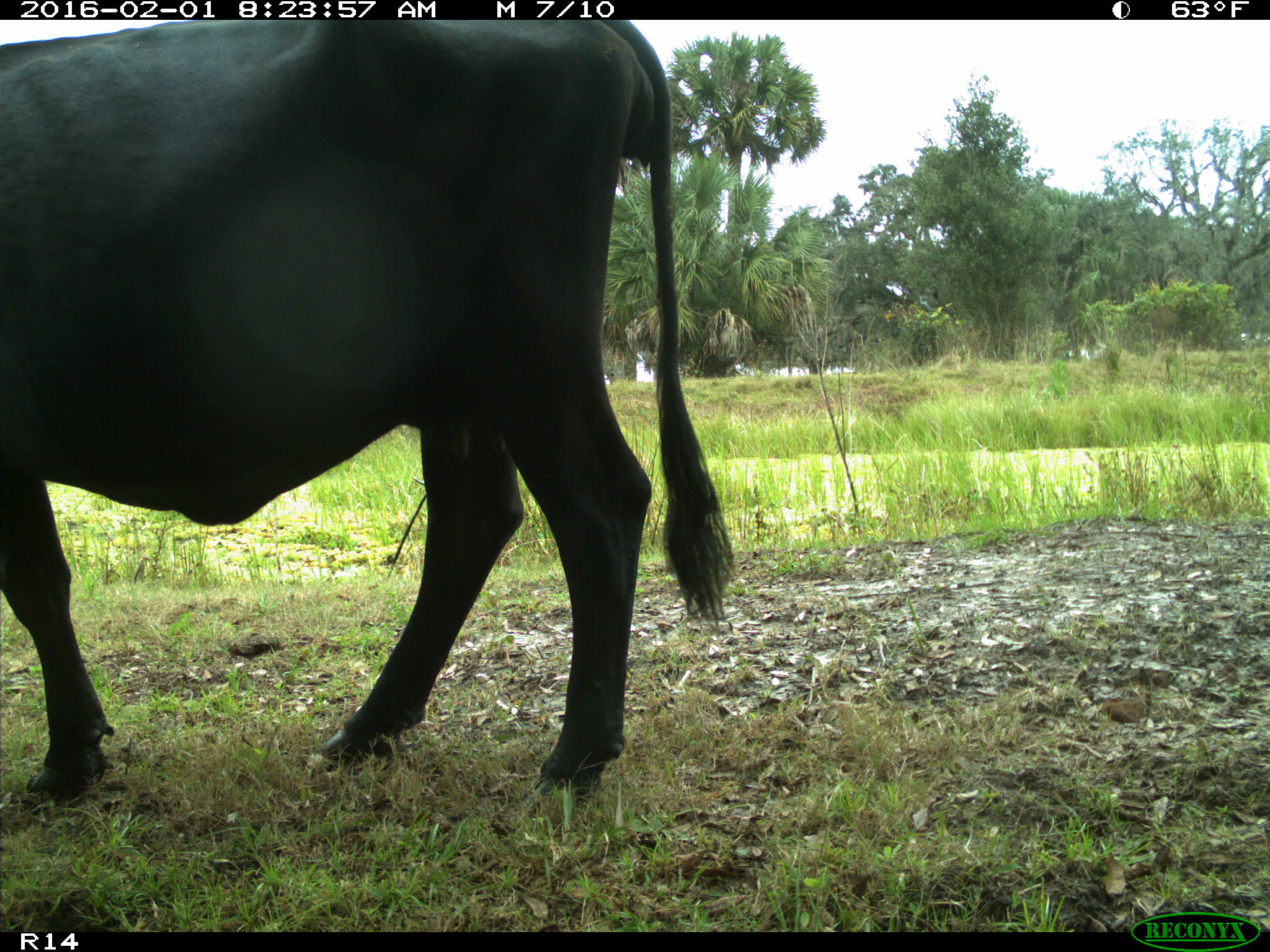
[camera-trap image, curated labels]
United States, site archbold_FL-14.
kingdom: Animalia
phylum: Chordata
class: Mammalia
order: Artiodactyla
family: Bovidae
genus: Bos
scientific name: Bos taurus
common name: domestic cow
Bos taurus (domestic cow).